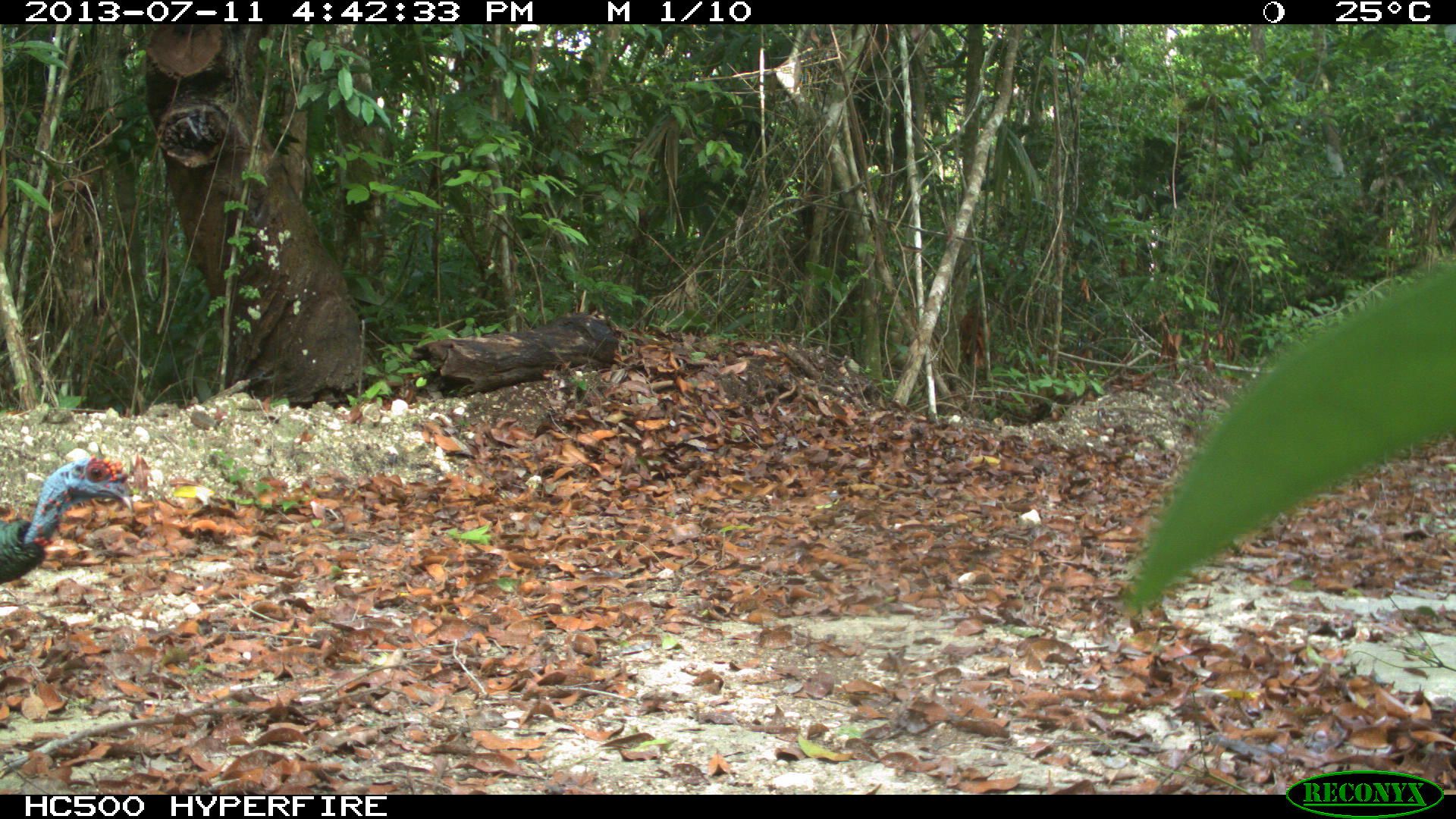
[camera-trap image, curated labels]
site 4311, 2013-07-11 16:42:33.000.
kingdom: Animalia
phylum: Chordata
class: Aves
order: Galliformes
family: Phasianidae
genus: Meleagris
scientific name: Meleagris ocellata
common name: ocellated turkey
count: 3